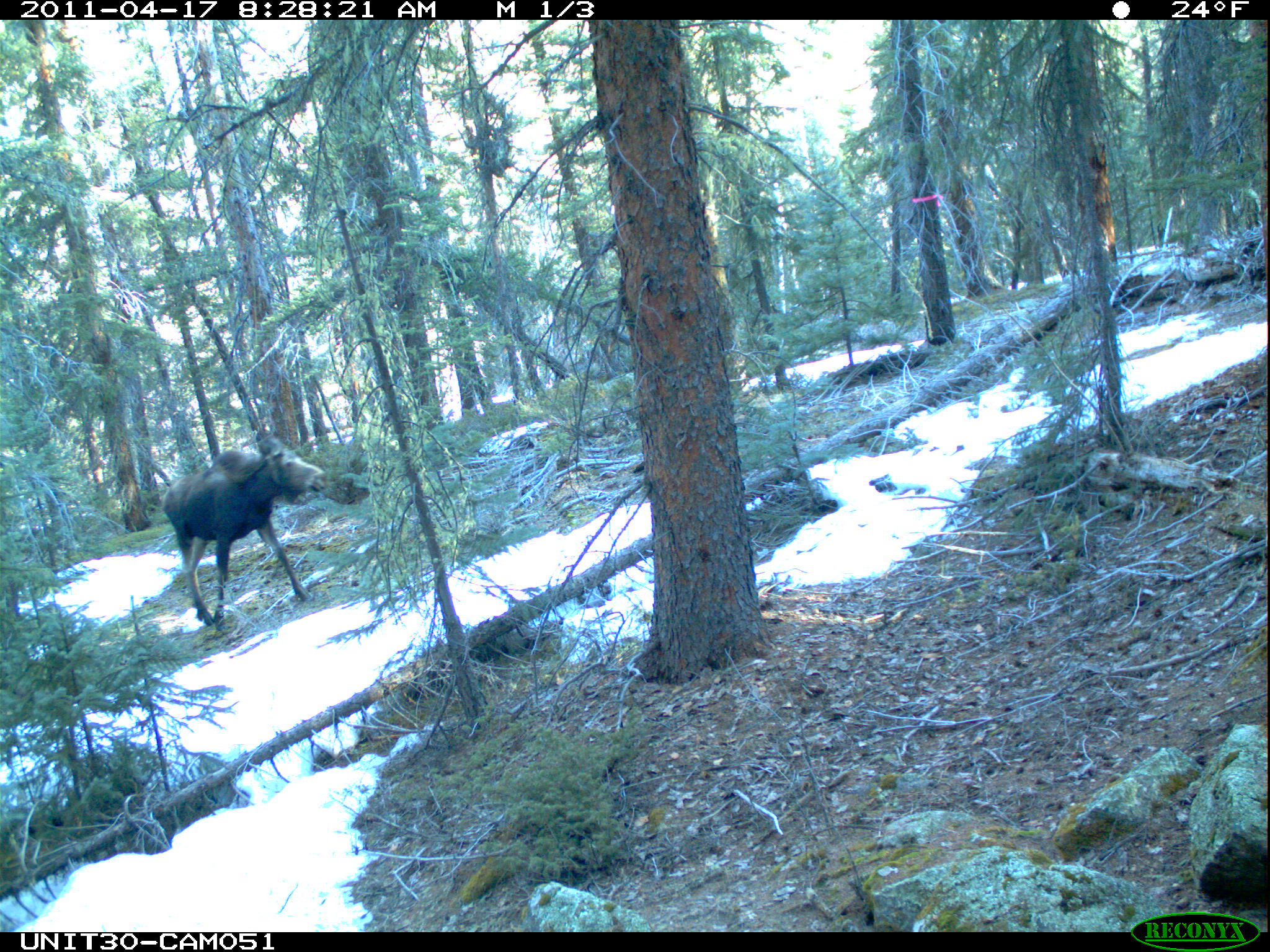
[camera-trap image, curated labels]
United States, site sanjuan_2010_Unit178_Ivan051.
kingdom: Animalia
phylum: Chordata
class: Mammalia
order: Artiodactyla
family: Cervidae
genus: Alces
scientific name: Alces alces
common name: moose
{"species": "Alces alces (moose)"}